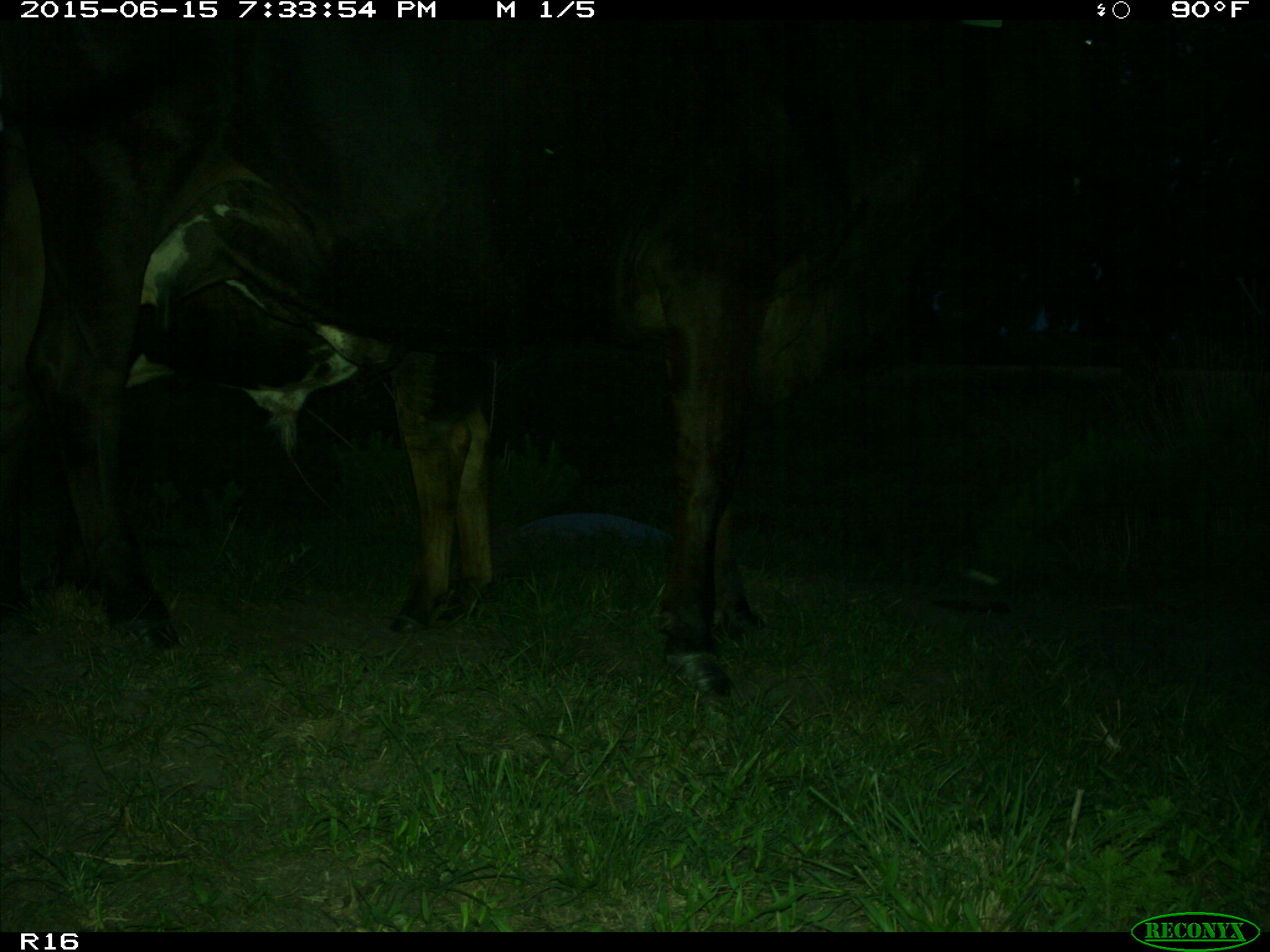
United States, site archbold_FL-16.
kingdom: Animalia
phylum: Chordata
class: Mammalia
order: Artiodactyla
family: Bovidae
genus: Bos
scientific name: Bos taurus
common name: domestic cow